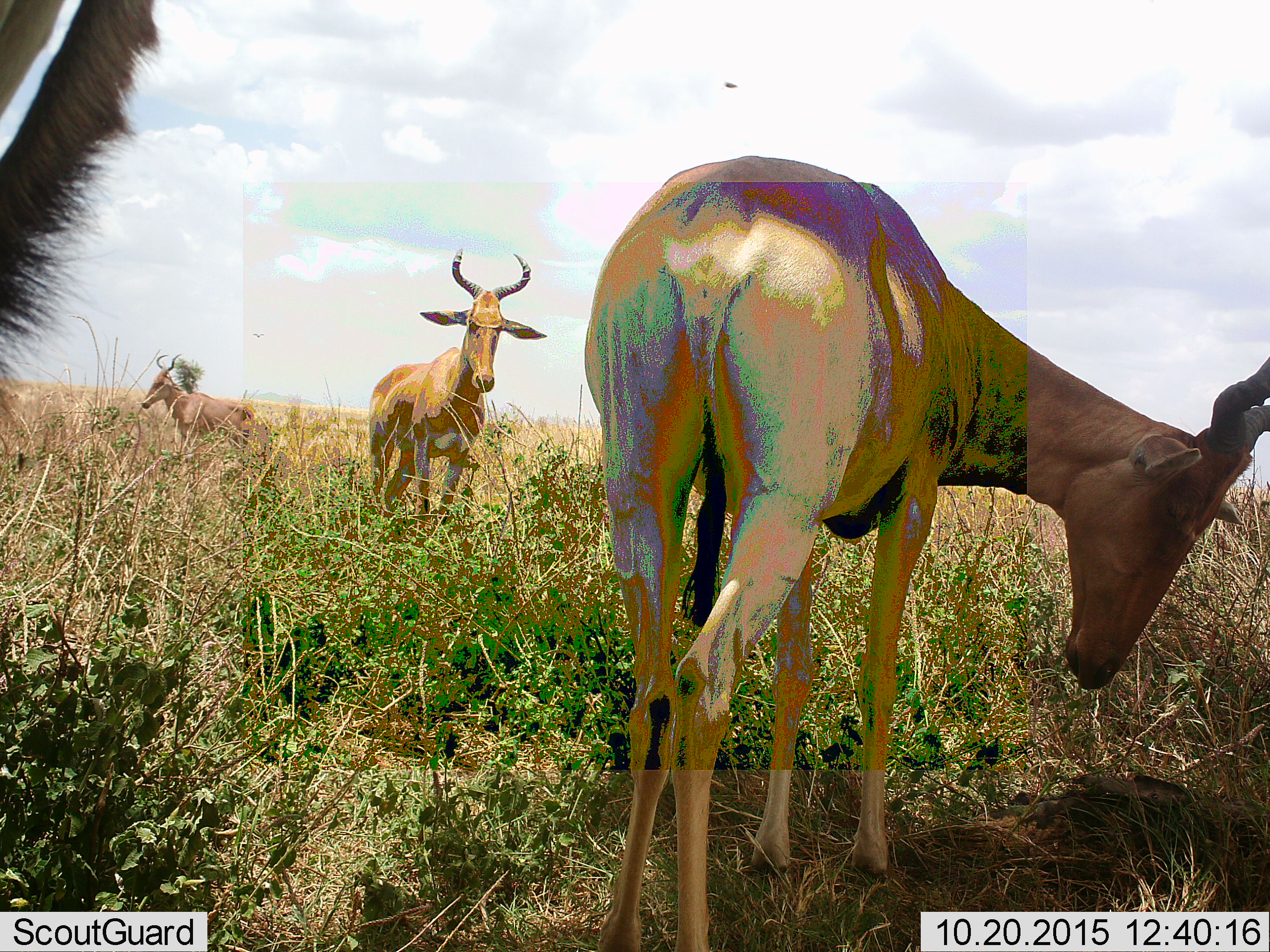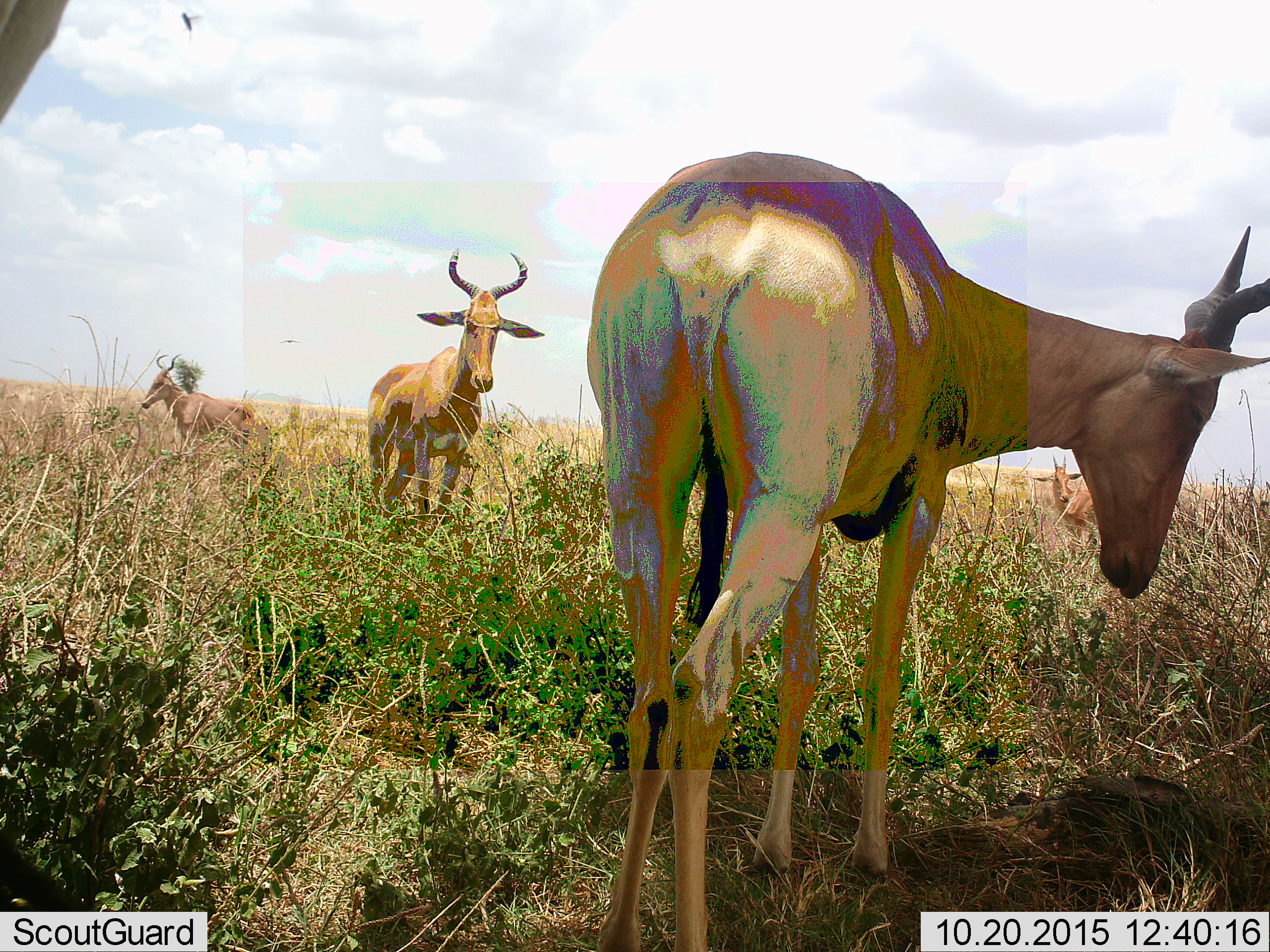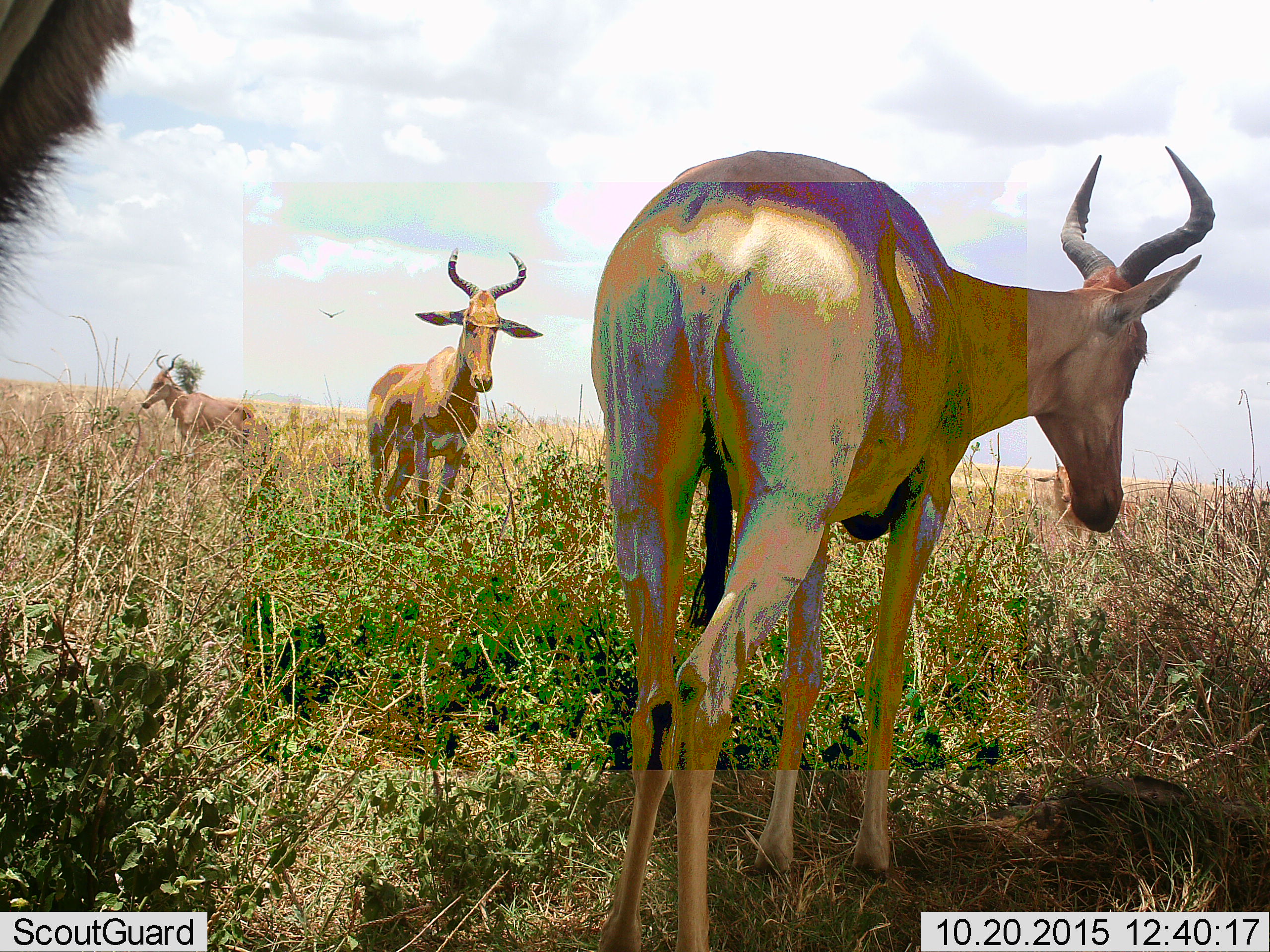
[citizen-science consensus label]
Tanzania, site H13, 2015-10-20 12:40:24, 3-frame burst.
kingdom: Animalia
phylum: Chordata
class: Mammalia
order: Artiodactyla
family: Bovidae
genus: Alcelaphus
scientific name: Alcelaphus buselaphus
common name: hartebeest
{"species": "hartebeest (Alcelaphus buselaphus)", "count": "4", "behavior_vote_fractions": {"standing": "100%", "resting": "0%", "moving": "20%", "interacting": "0%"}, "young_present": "10%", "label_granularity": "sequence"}